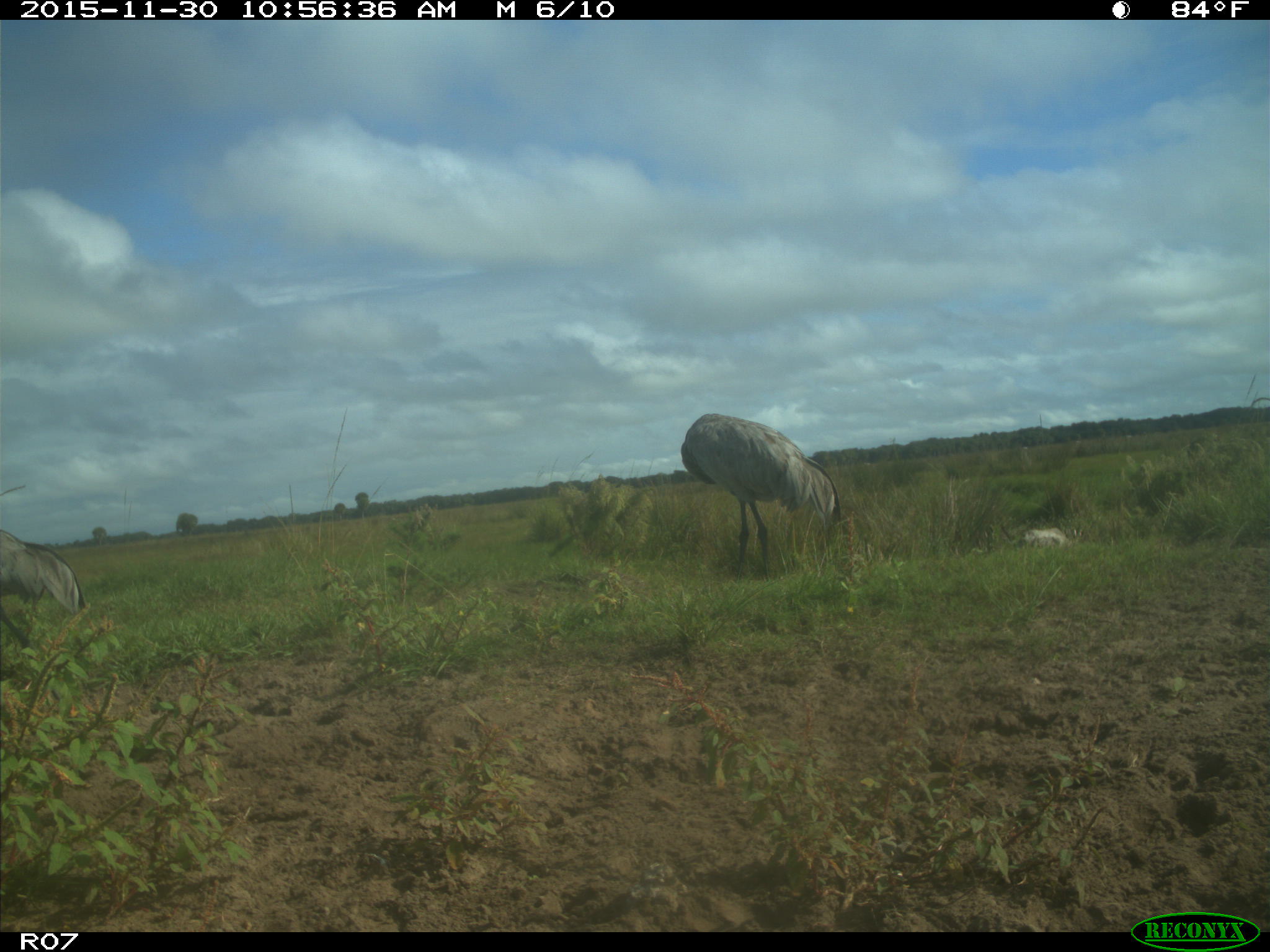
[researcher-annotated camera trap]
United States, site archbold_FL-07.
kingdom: Animalia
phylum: Chordata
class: Aves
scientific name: Aves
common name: birds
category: unidentified bird